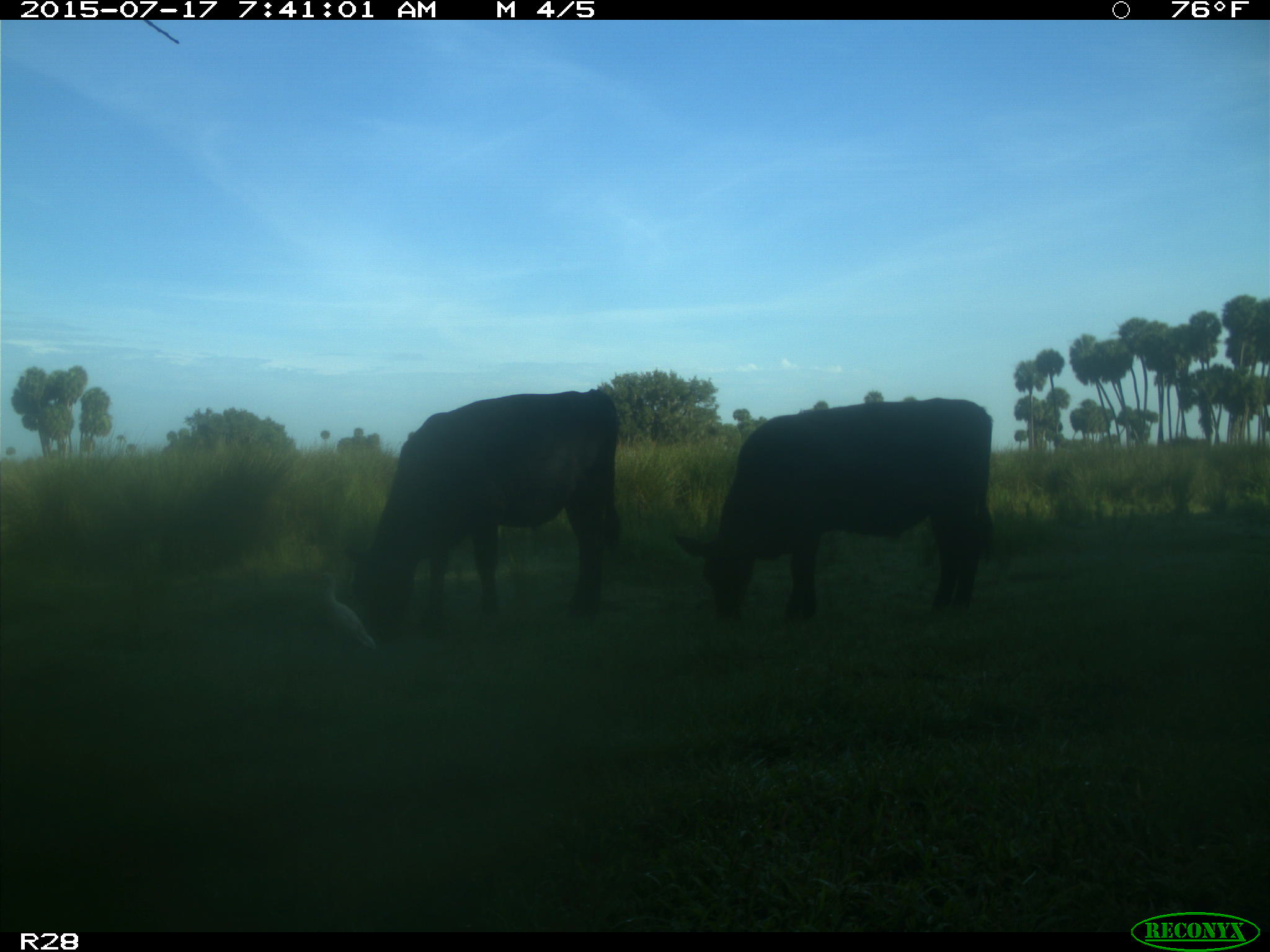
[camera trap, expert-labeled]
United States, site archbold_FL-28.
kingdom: Animalia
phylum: Chordata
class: Mammalia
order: Artiodactyla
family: Bovidae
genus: Bos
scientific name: Bos taurus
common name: domestic cow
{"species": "Bos taurus (domestic cow)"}